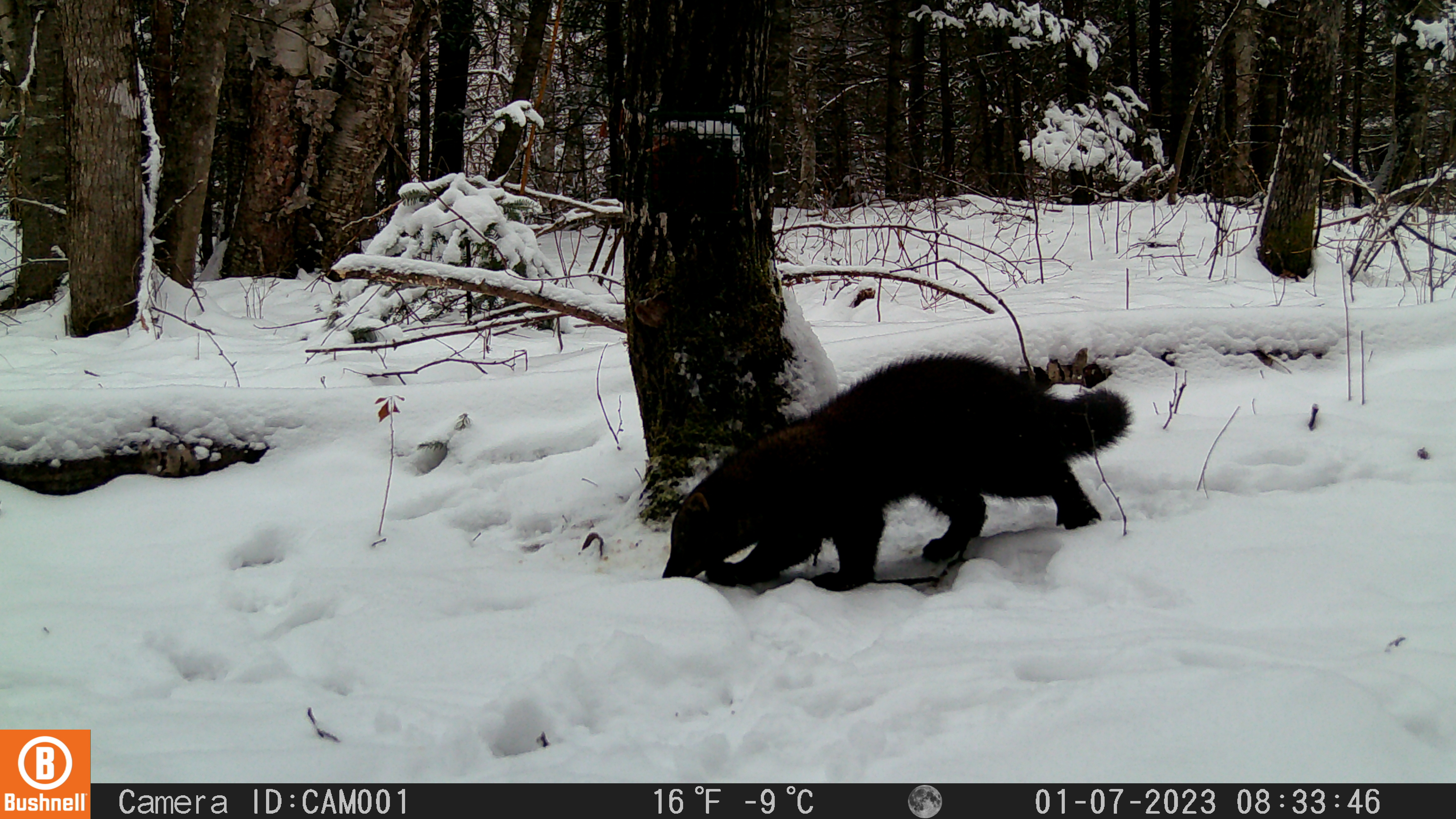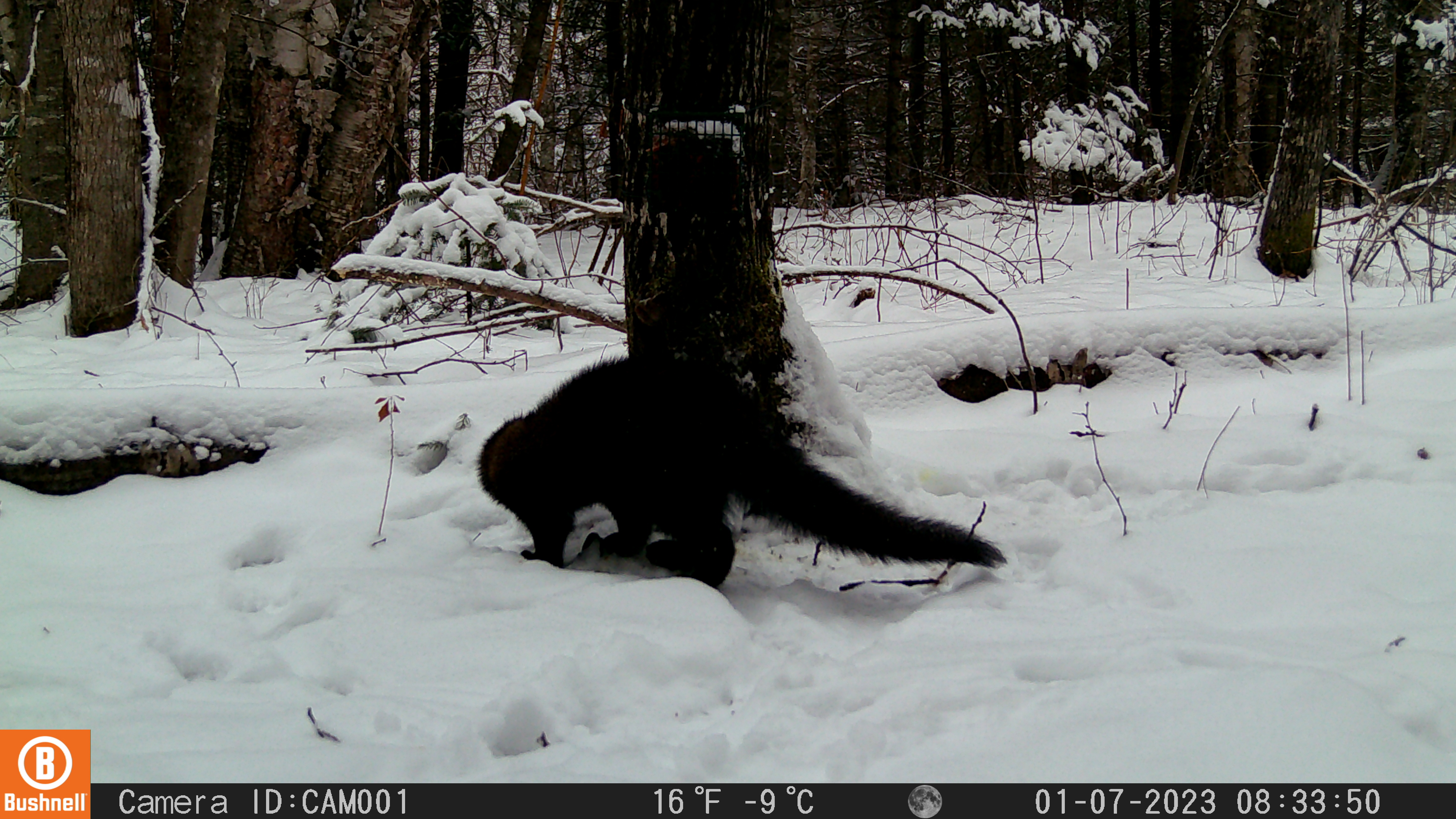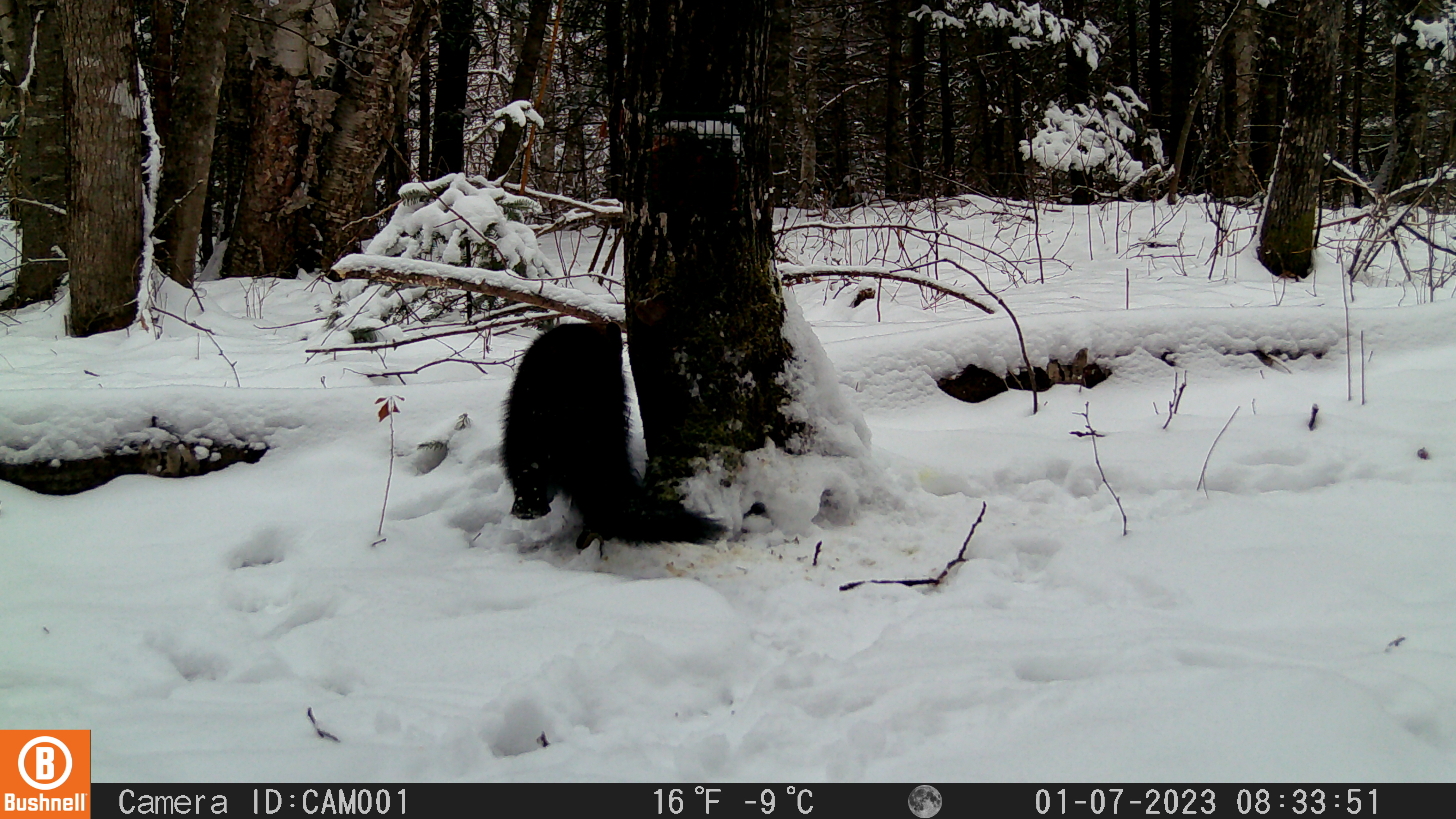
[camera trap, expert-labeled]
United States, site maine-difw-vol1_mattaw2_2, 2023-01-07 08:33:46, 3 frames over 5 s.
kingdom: Animalia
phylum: Chordata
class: Mammalia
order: Carnivora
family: Mustelidae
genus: Pekania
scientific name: Pekania pennanti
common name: fisher